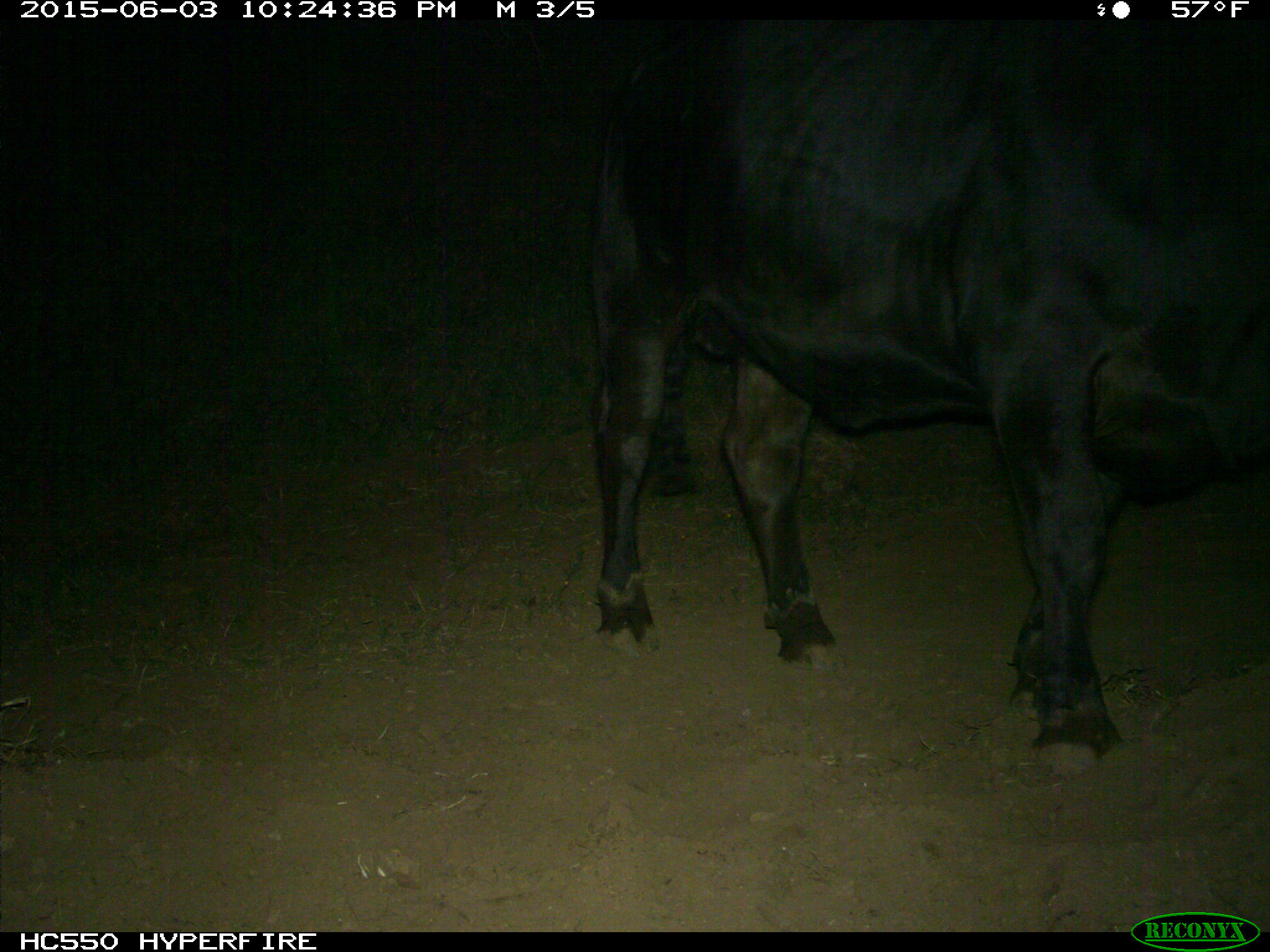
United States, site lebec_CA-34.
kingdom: Animalia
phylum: Chordata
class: Mammalia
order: Artiodactyla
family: Bovidae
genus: Bos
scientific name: Bos taurus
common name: domestic cow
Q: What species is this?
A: Bos taurus (domestic cow).